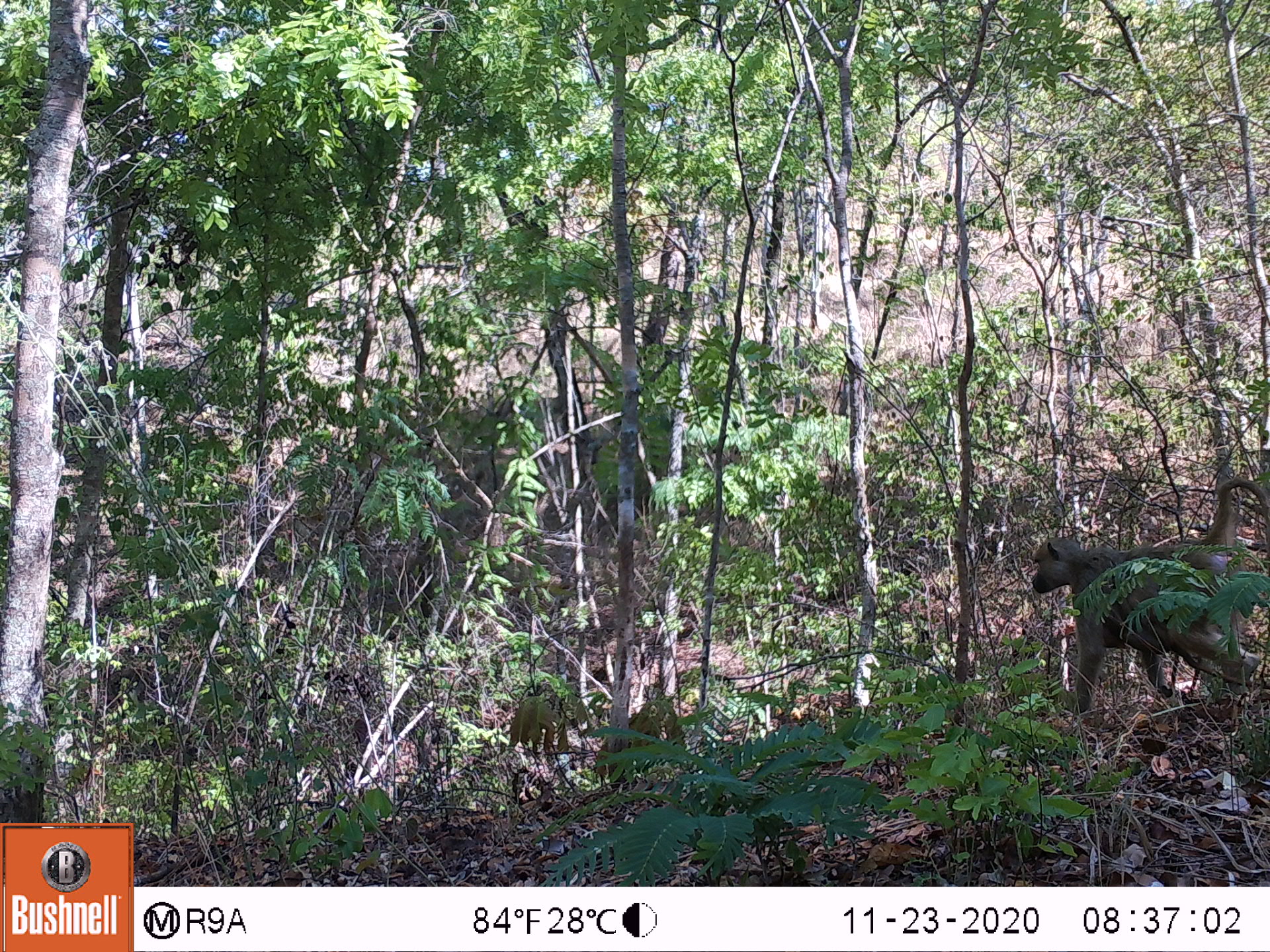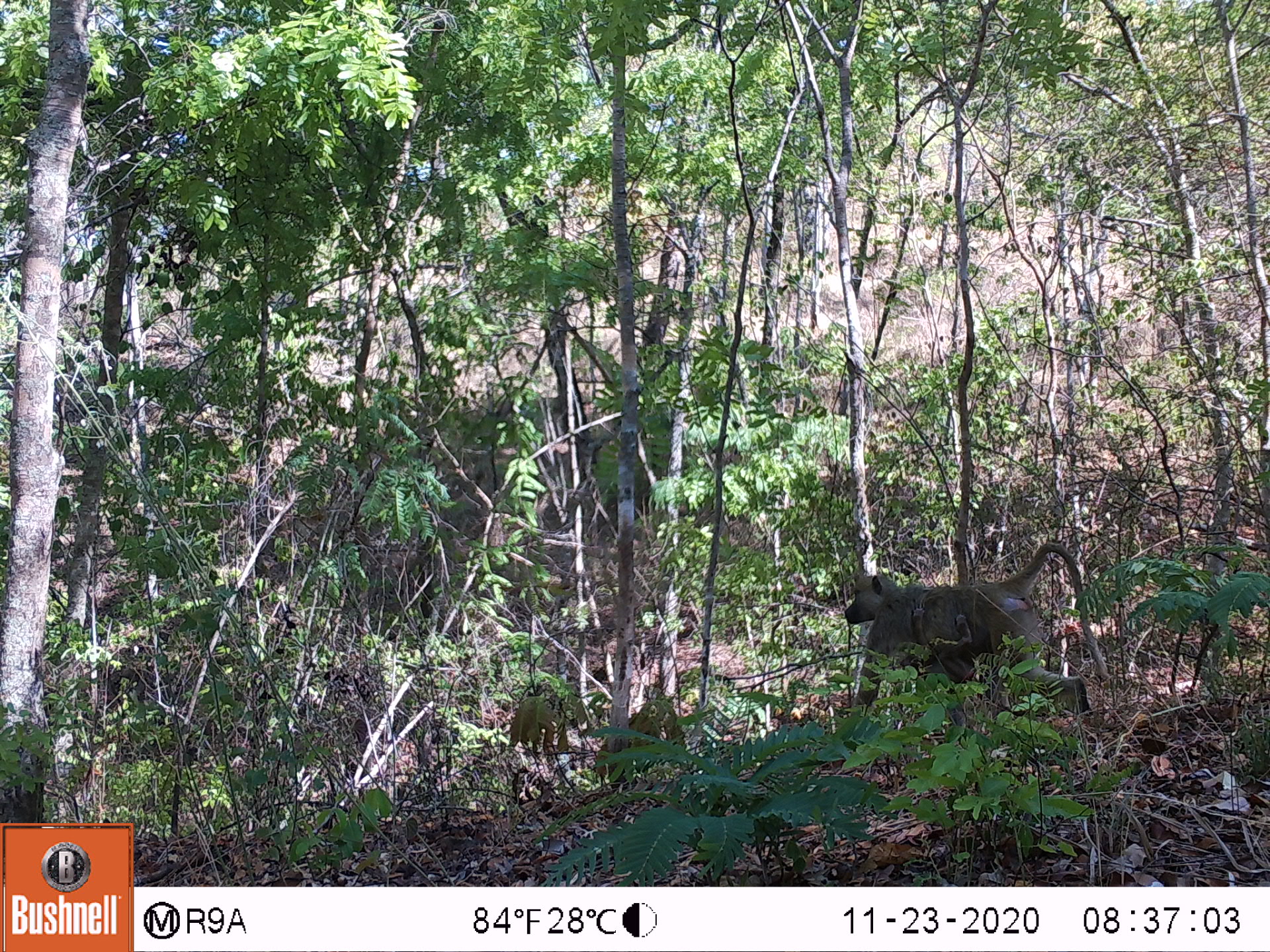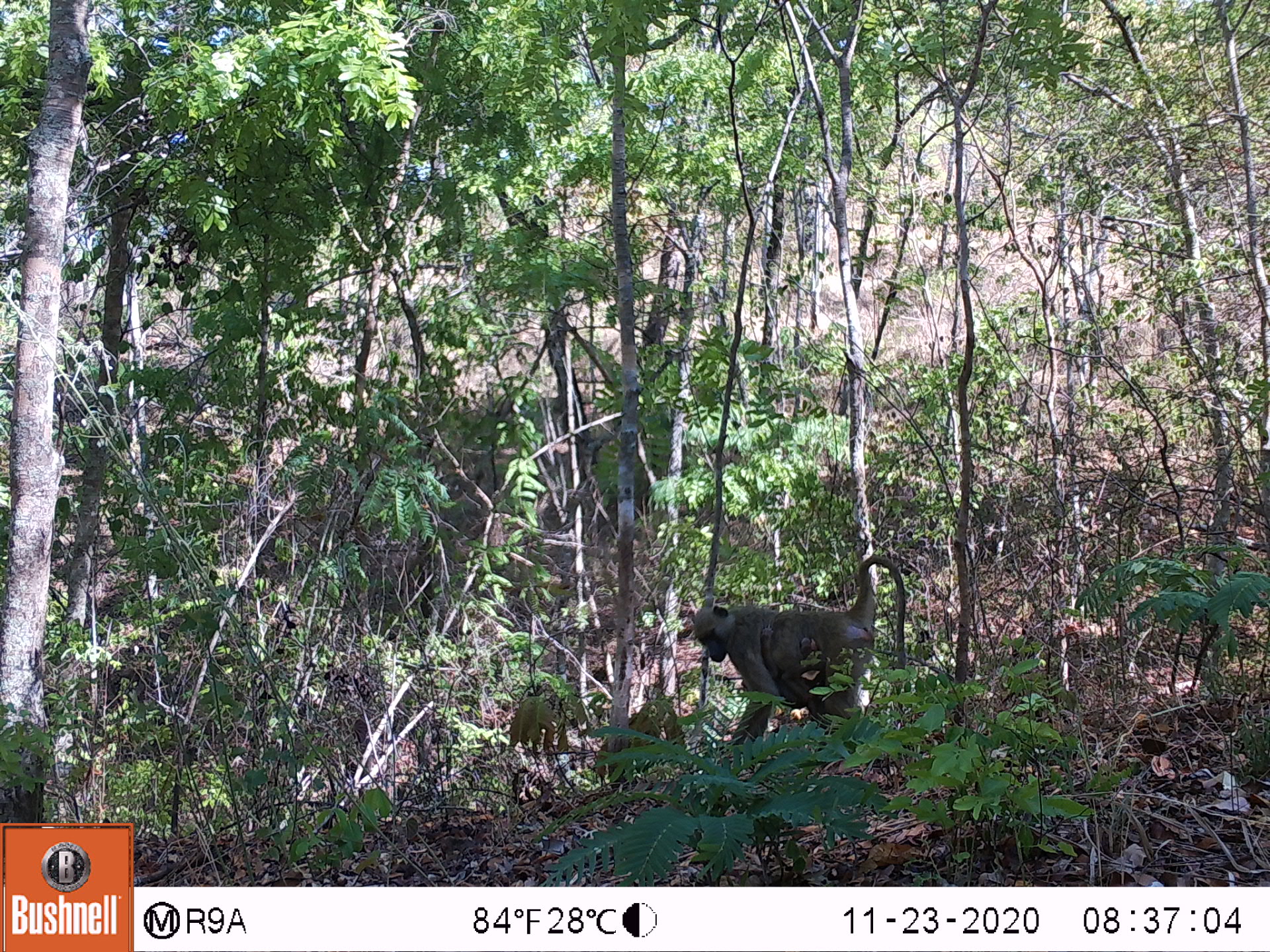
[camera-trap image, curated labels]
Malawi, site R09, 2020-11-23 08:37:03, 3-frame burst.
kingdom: Animalia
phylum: Chordata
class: Mammalia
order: Primates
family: Cercopithecidae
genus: Papio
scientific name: Papio cynocephalus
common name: yellow baboon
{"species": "yellow baboon (Papio cynocephalus)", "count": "2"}